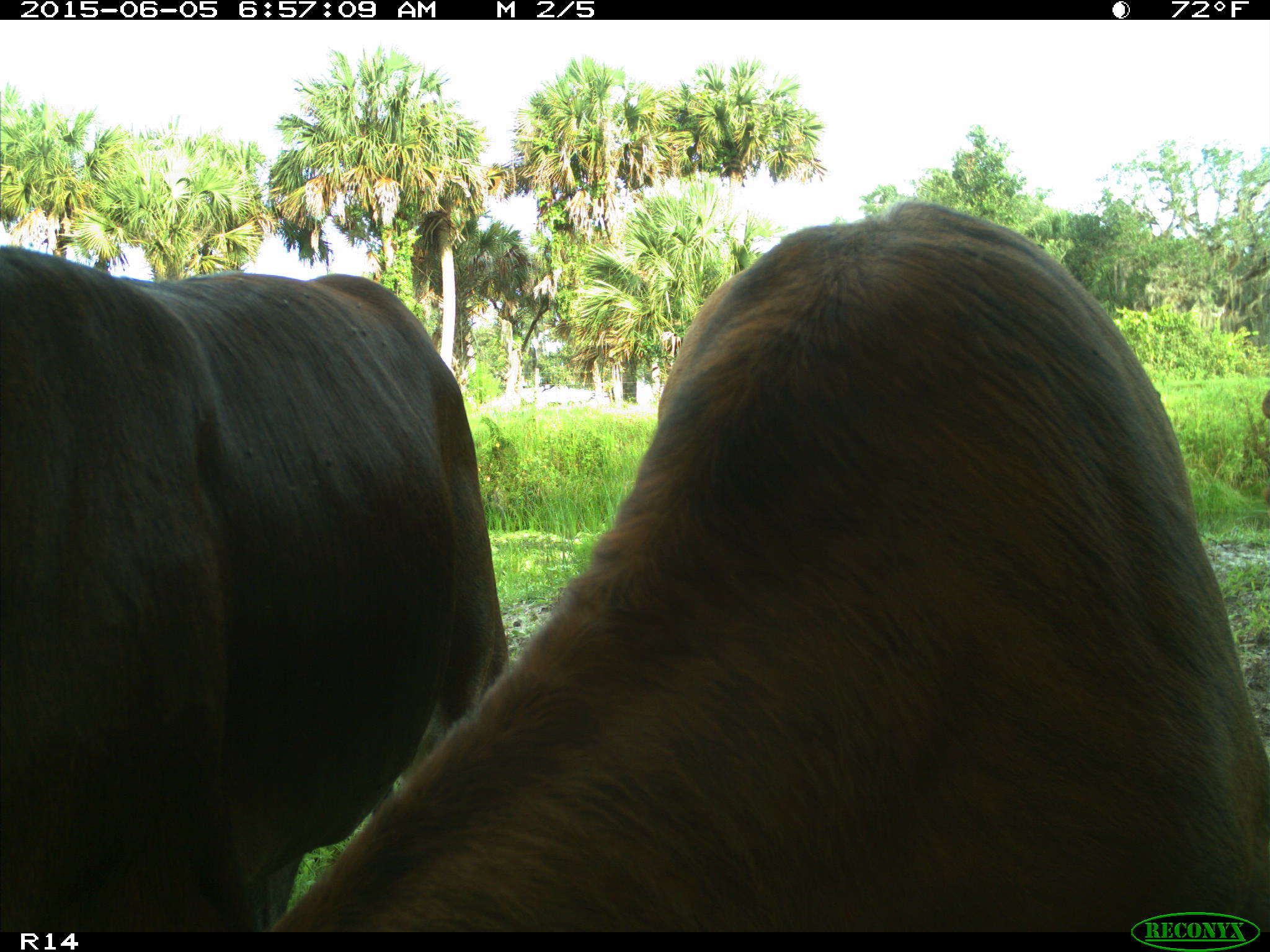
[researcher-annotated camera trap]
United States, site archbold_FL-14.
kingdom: Animalia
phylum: Chordata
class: Mammalia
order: Artiodactyla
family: Bovidae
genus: Bos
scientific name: Bos taurus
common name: domestic cow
Bos taurus (domestic cow).